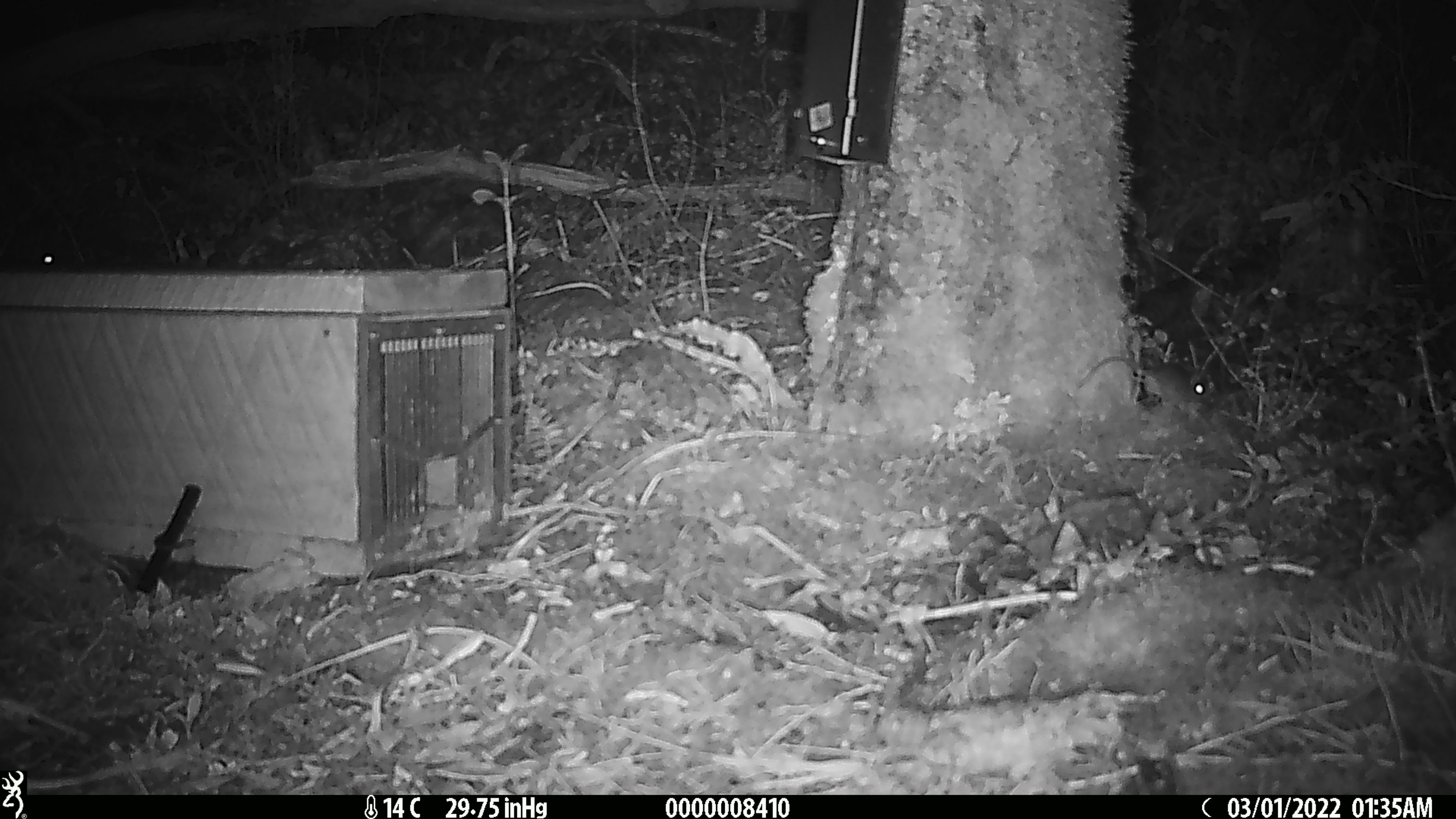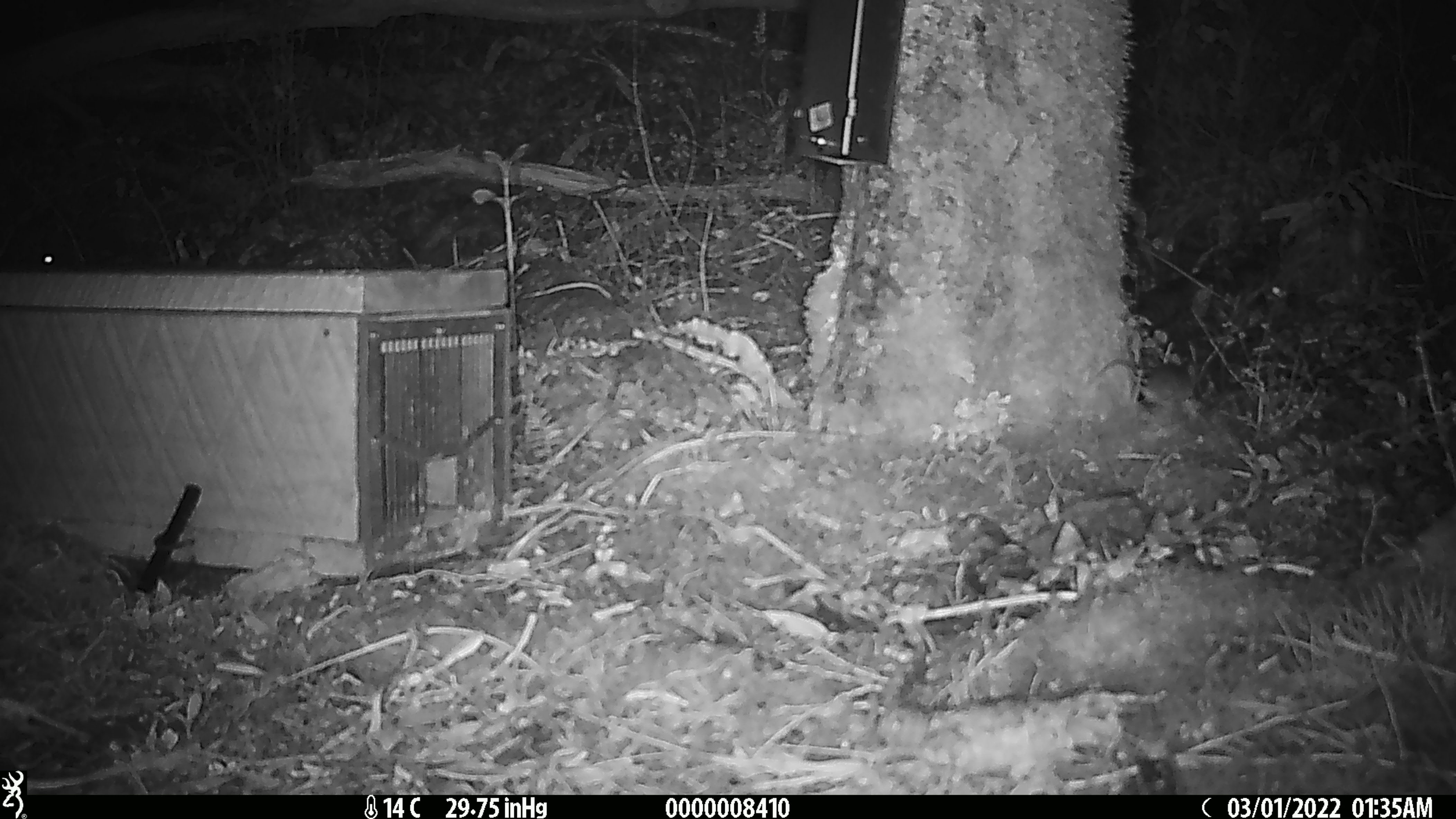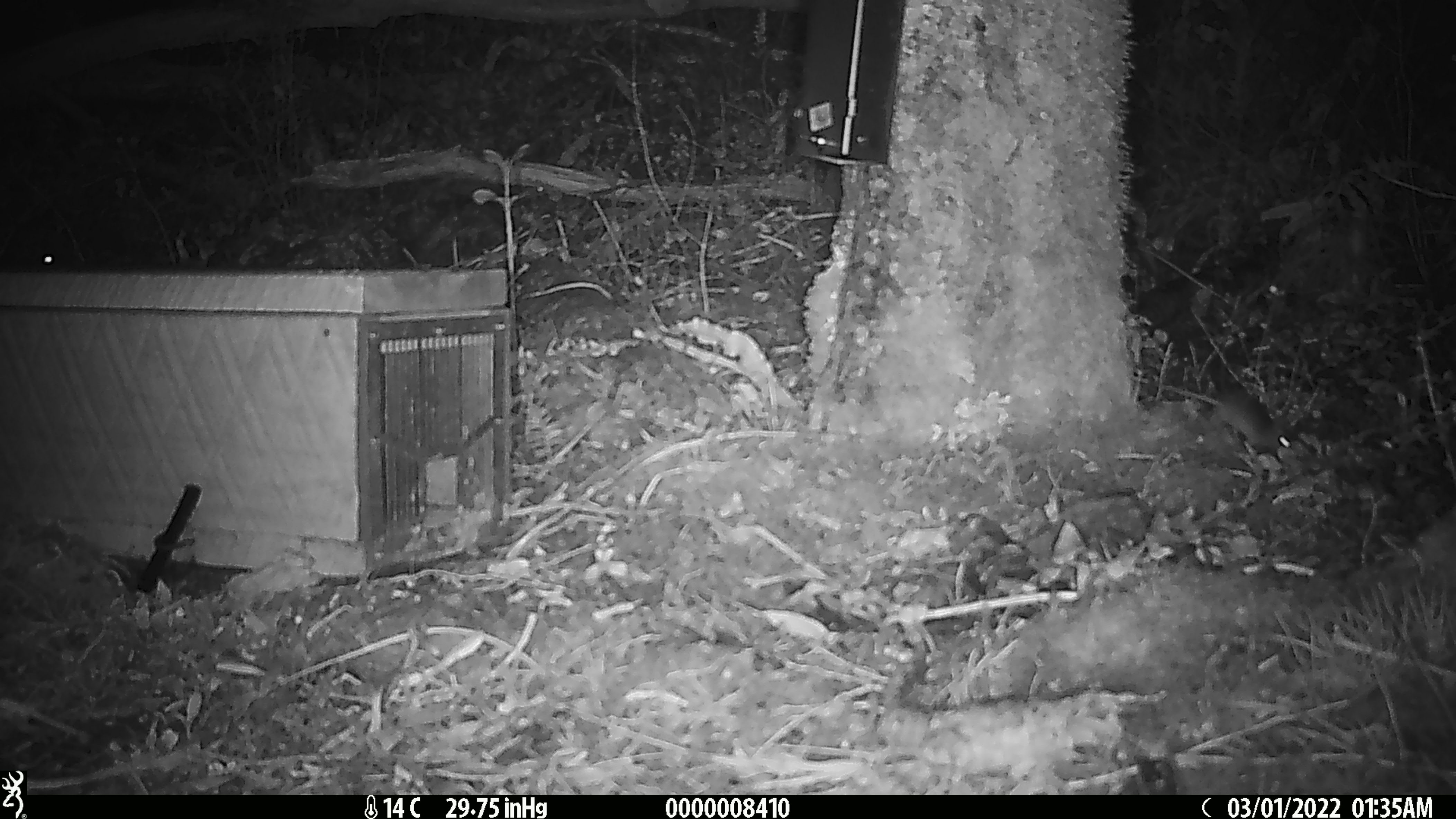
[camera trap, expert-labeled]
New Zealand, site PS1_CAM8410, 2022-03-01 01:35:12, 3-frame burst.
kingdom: Animalia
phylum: Chordata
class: Mammalia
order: Rodentia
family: Muridae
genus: Mus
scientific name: Mus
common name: mouse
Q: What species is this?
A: Mouse (Mus).